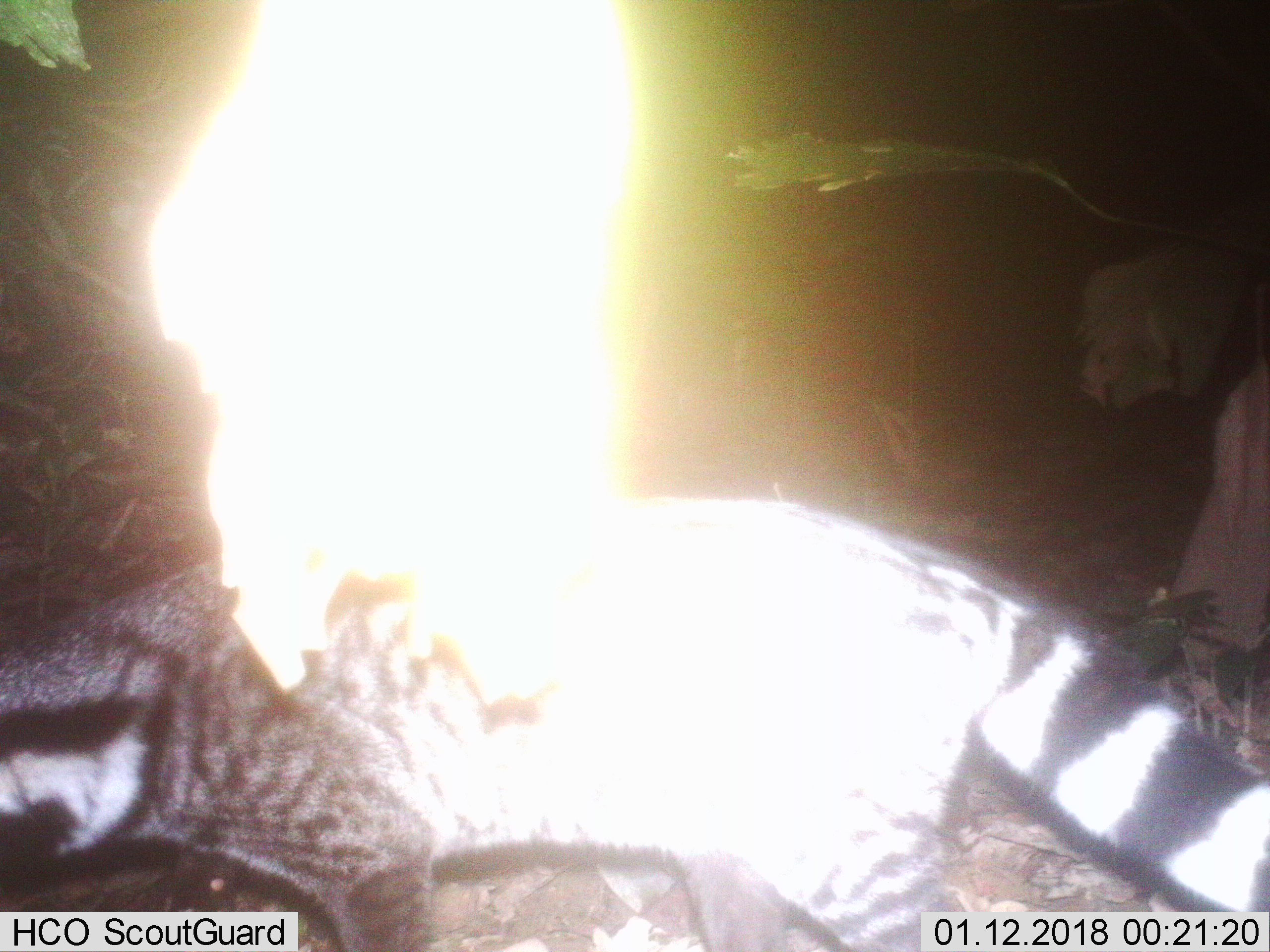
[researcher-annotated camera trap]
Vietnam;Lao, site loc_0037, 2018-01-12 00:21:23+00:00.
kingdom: Animalia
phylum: Chordata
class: Mammalia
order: Carnivora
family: Viverridae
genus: Viverra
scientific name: Viverra zibetha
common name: large indian civet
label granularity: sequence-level